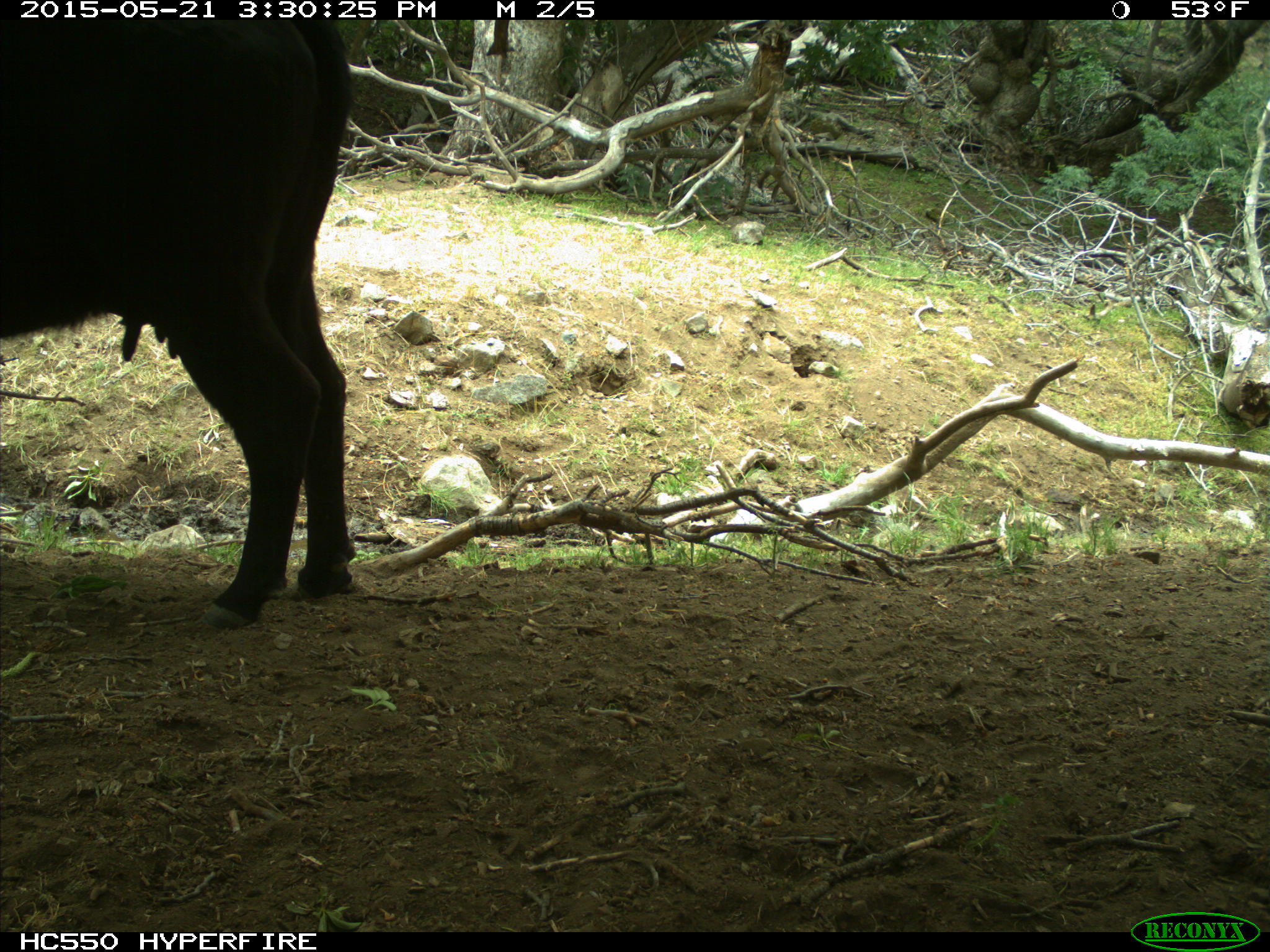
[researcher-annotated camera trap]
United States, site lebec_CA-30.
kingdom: Animalia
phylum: Chordata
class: Mammalia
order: Artiodactyla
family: Bovidae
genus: Bos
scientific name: Bos taurus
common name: domestic cow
Bos taurus (domestic cow).